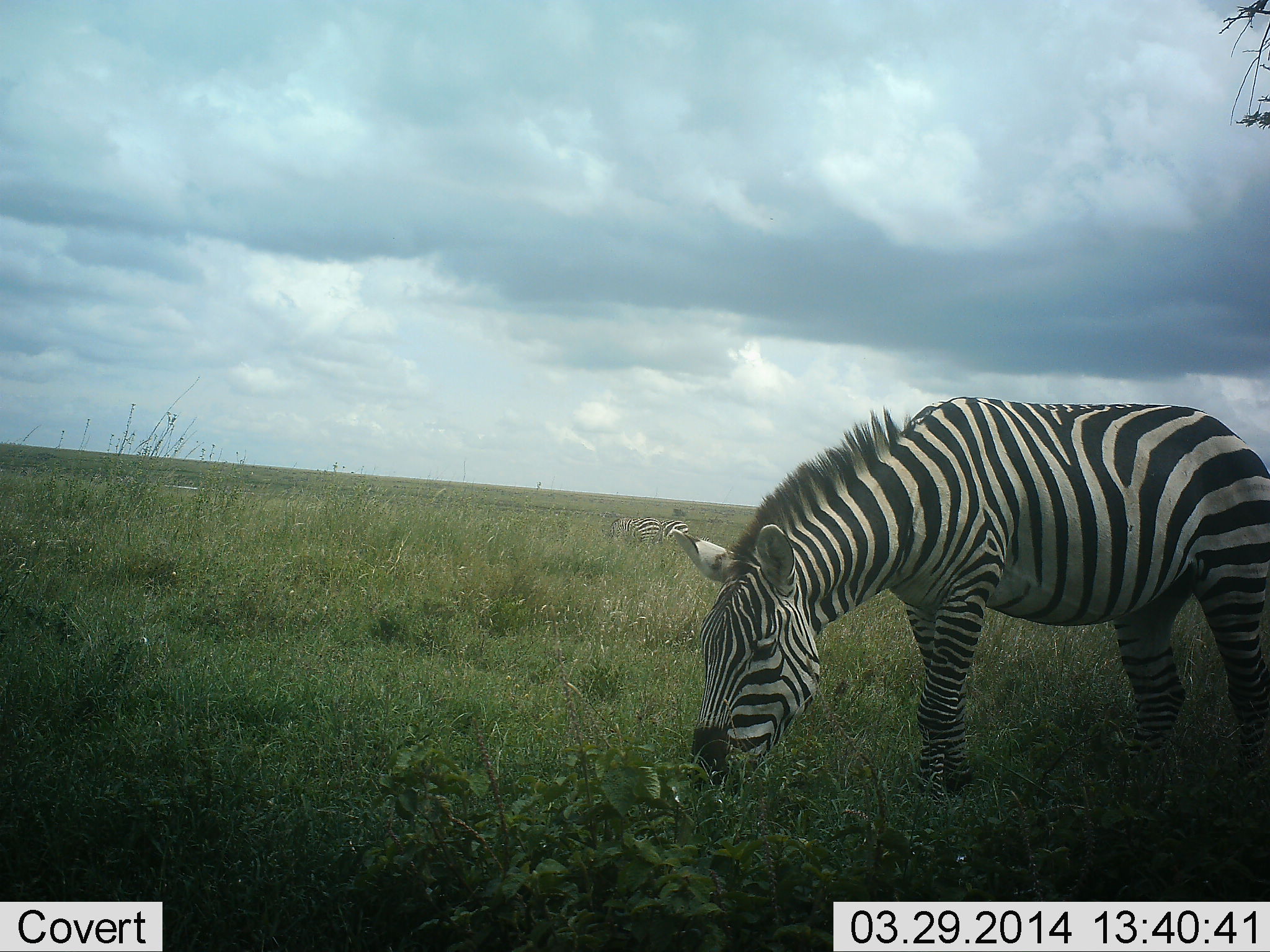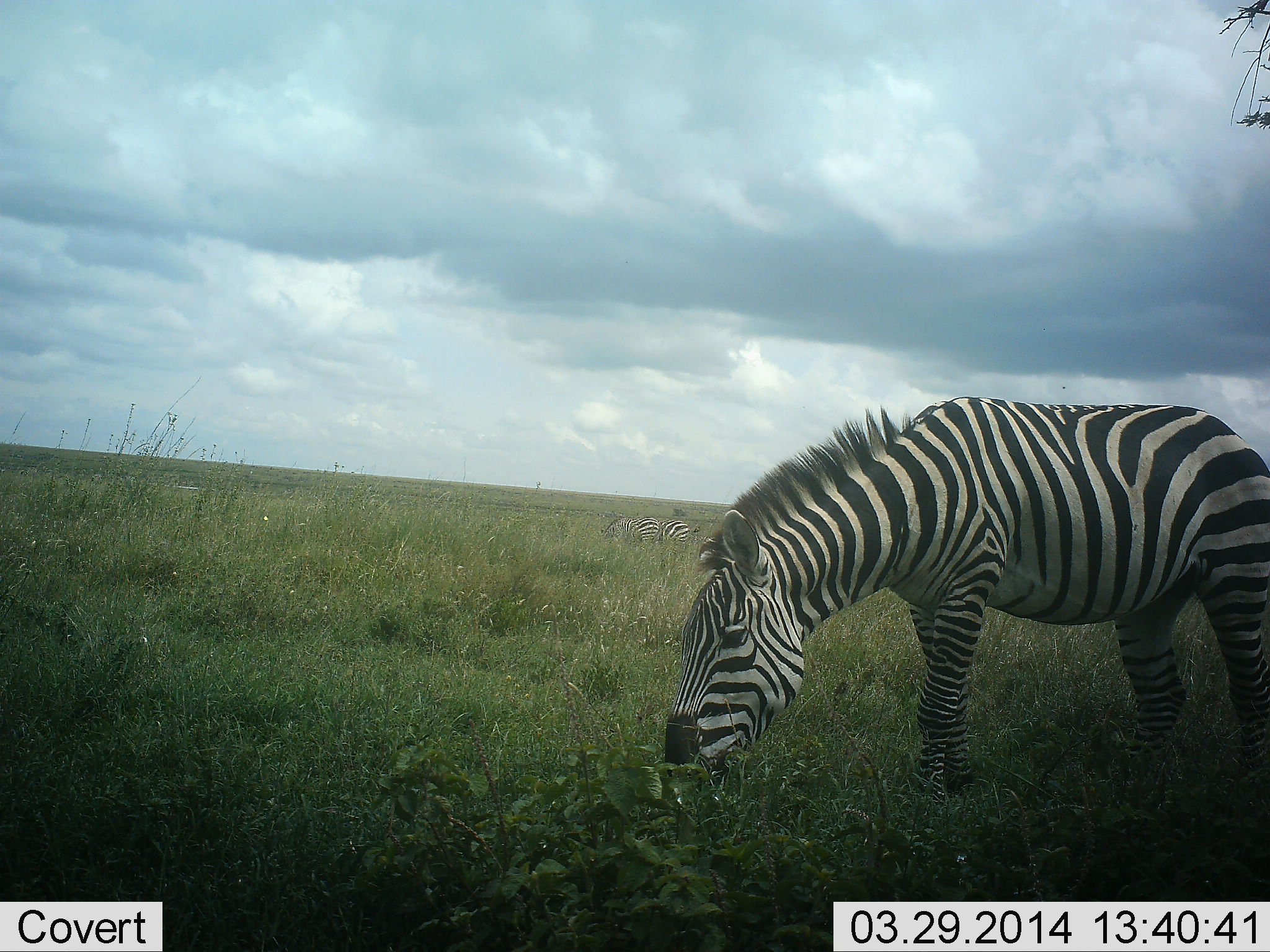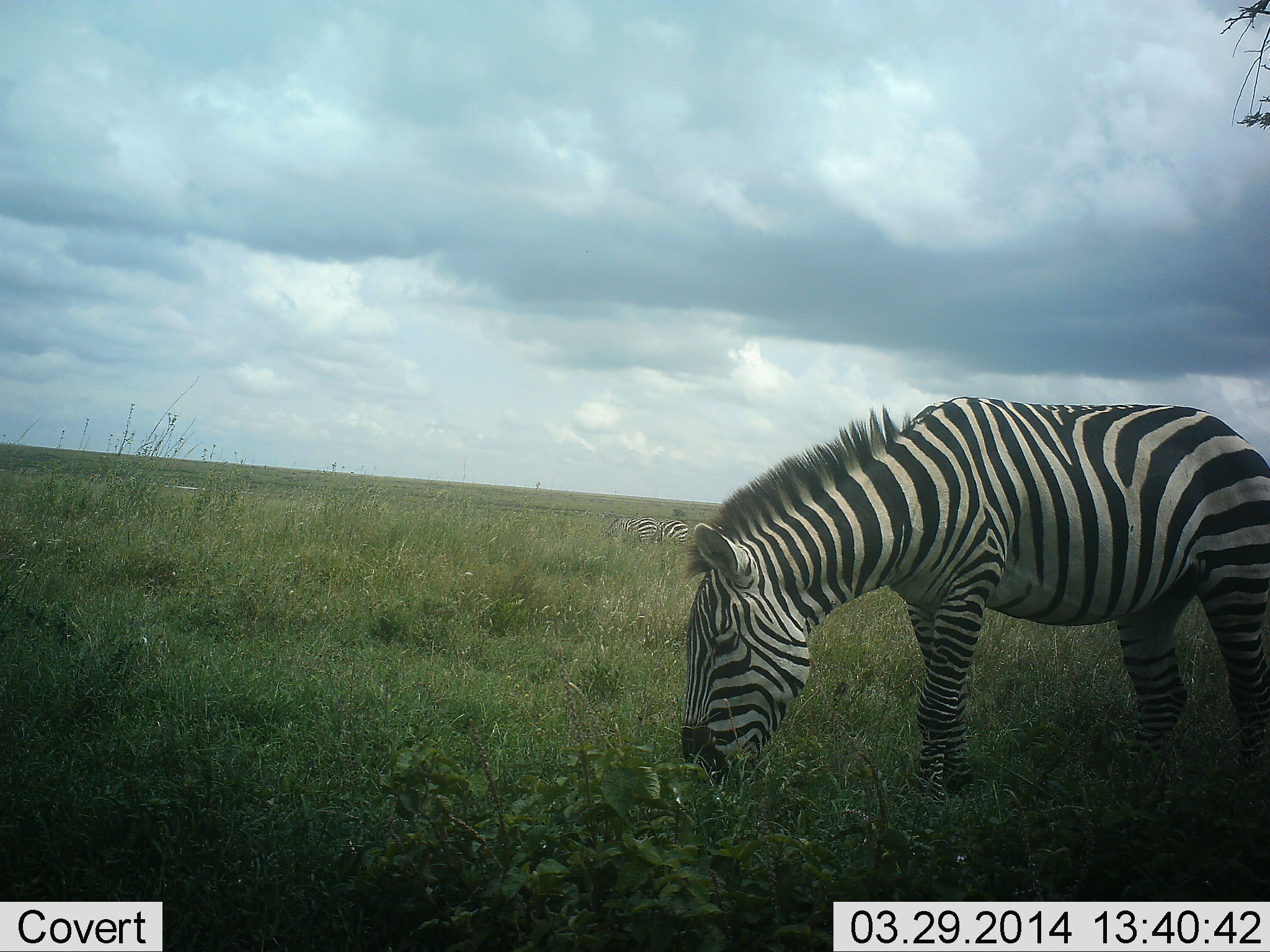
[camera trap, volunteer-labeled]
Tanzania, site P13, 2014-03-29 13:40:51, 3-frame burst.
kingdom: Animalia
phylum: Chordata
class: Mammalia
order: Perissodactyla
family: Equidae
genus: Equus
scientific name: Equus quagga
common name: plains zebra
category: zebra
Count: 1.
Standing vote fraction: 20%.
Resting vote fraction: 10%.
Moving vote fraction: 0%.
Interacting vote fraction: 0%.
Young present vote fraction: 0%.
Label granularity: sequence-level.